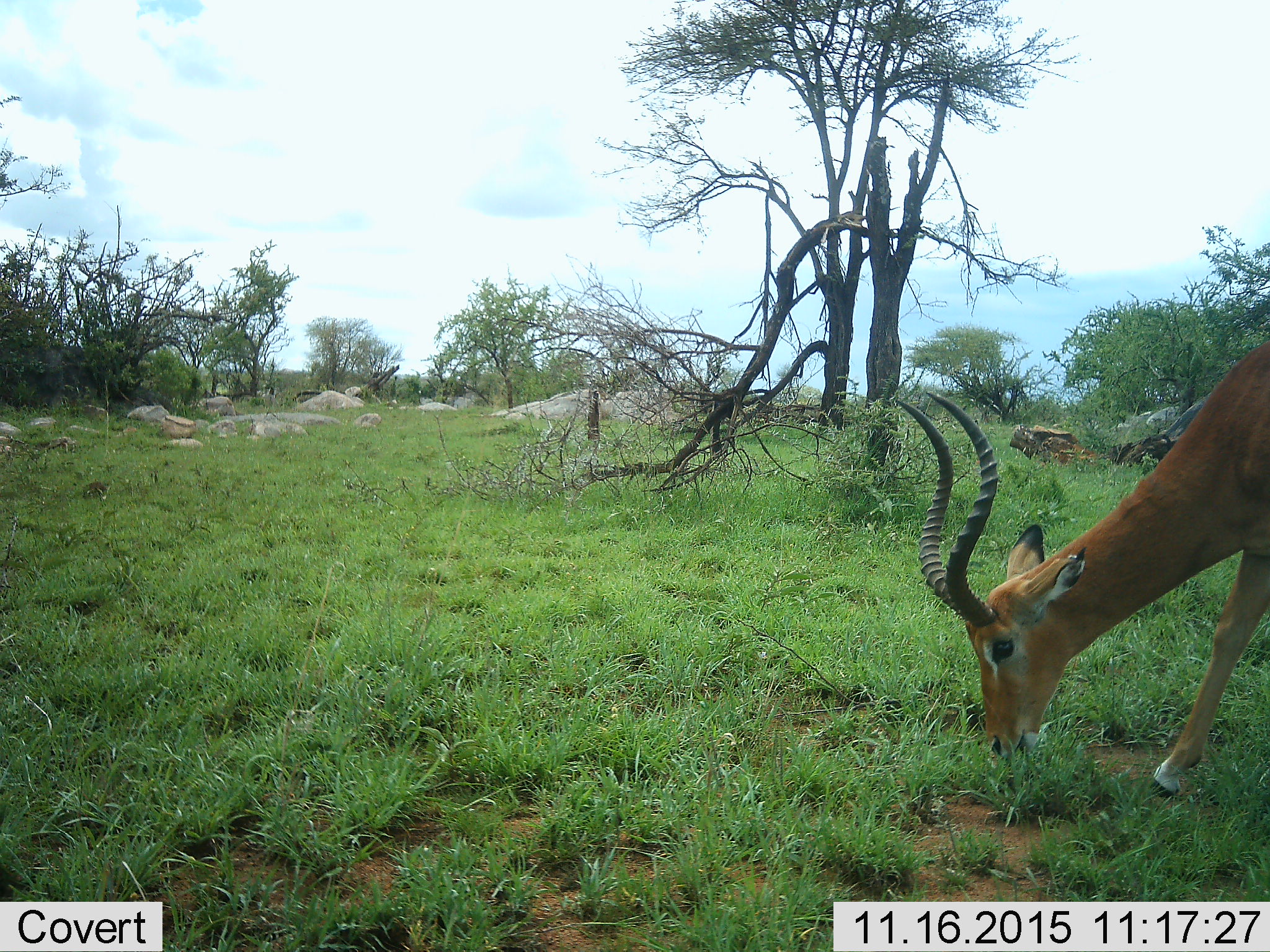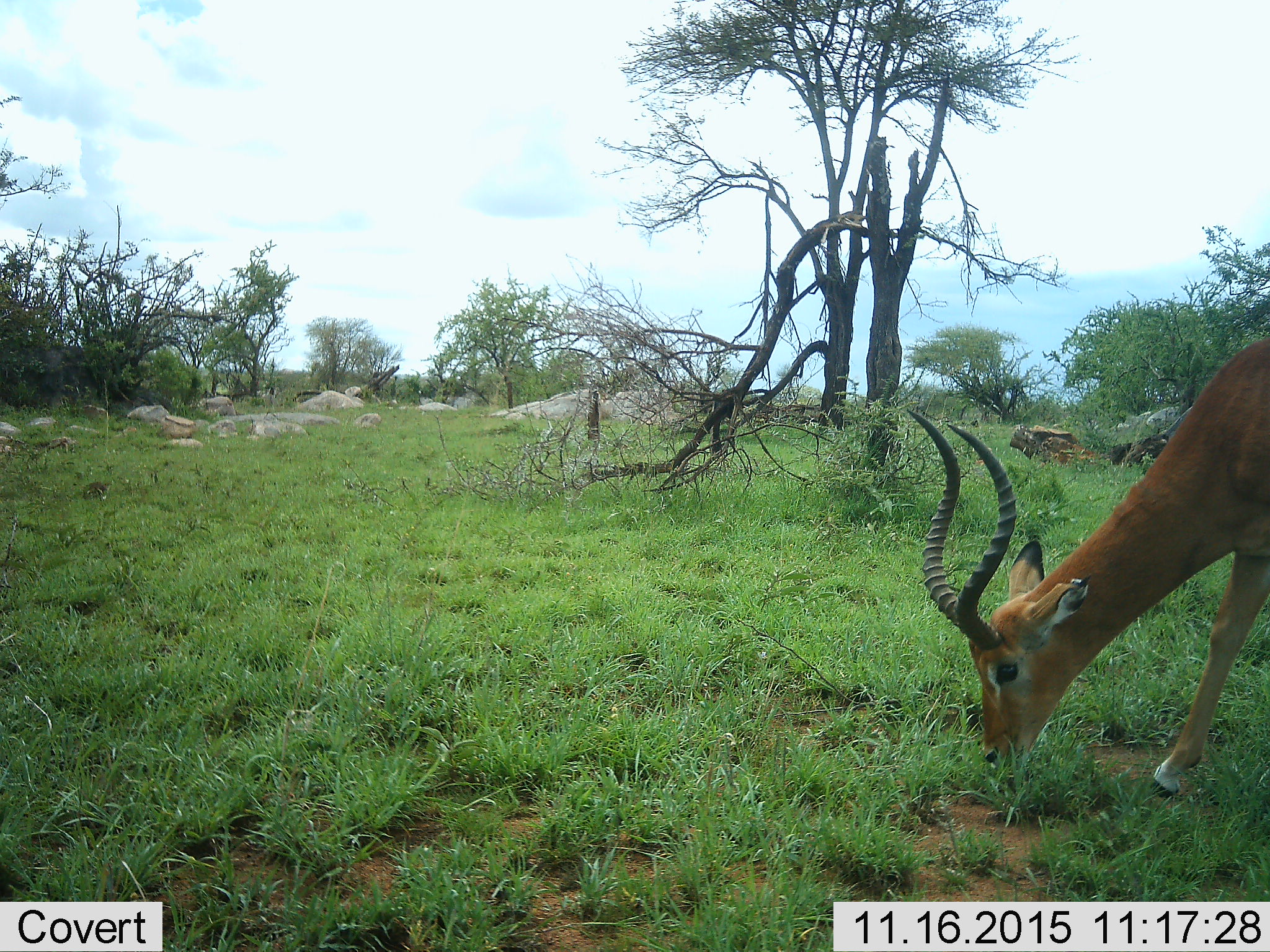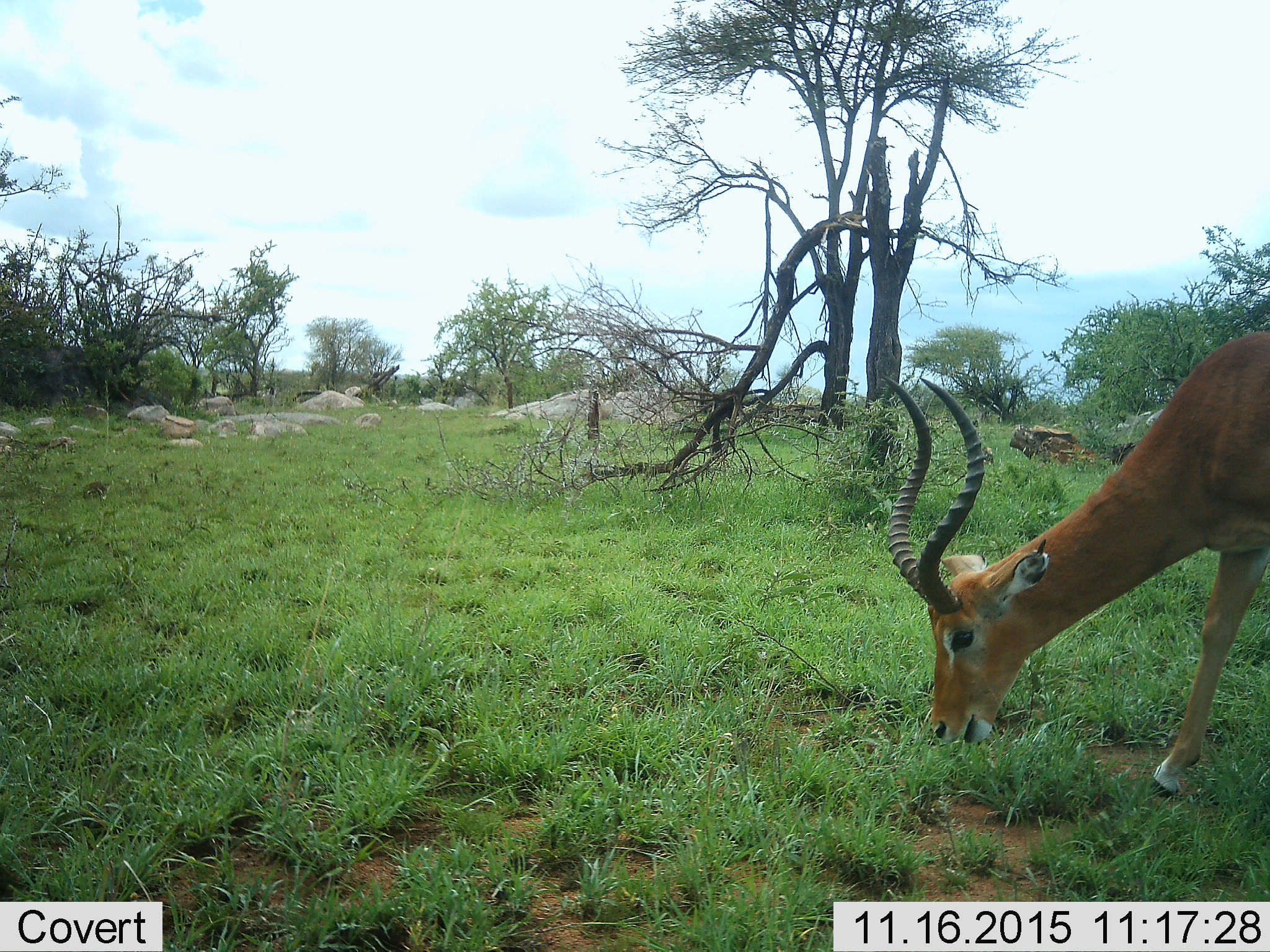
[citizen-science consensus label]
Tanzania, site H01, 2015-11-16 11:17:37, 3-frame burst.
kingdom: Animalia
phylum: Chordata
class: Mammalia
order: Artiodactyla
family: Bovidae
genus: Aepyceros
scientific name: Aepyceros melampus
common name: impala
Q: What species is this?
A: Impala (Aepyceros melampus).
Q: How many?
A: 1.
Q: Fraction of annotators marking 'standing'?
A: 12%.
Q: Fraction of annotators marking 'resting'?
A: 0%.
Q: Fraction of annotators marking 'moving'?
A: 0%.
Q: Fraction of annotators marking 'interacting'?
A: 0%.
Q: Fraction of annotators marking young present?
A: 0%.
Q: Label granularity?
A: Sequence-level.